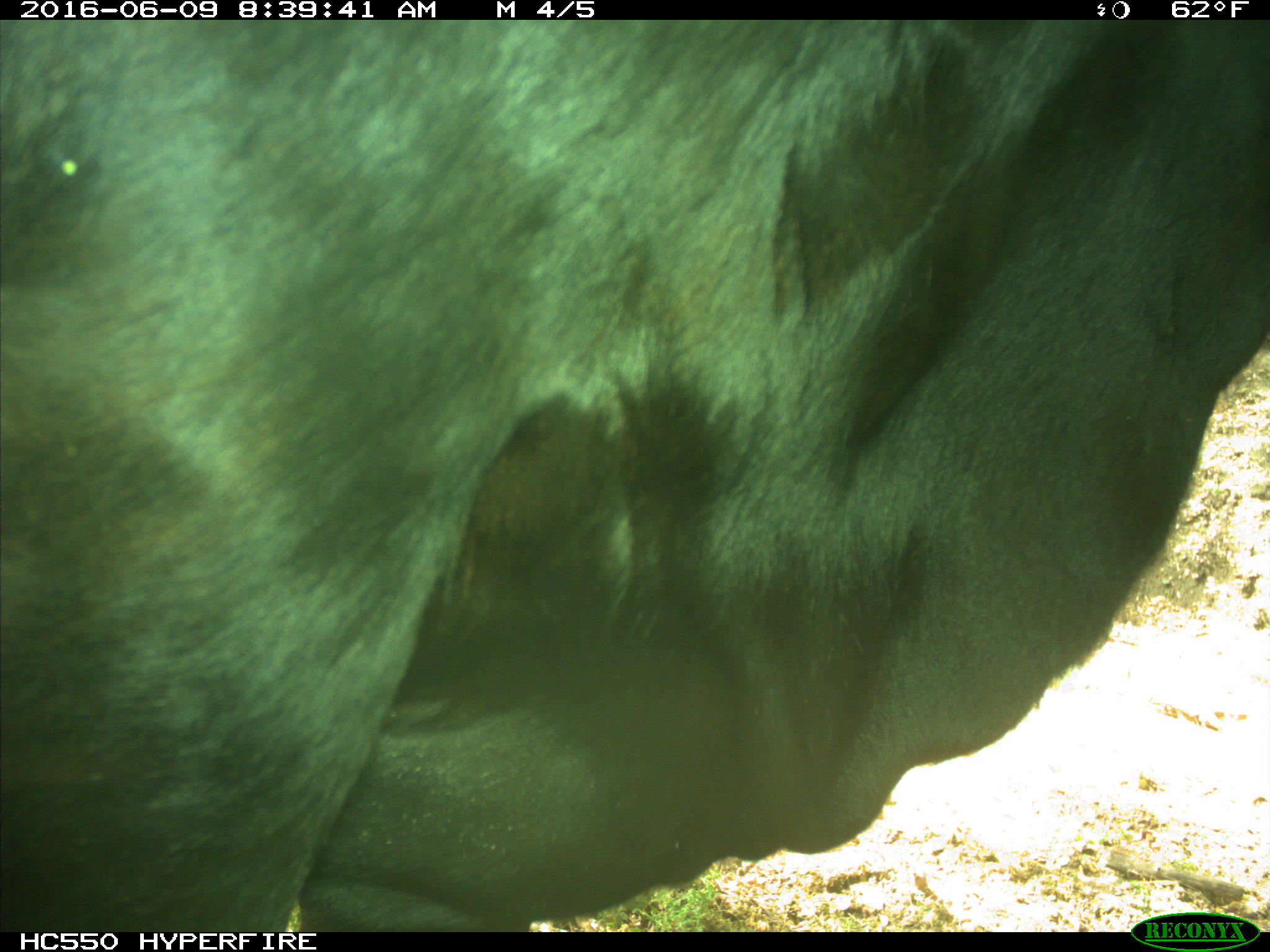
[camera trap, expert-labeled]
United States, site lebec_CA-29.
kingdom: Animalia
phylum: Chordata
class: Mammalia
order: Artiodactyla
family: Bovidae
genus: Bos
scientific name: Bos taurus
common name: domestic cow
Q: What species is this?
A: Bos taurus (domestic cow).